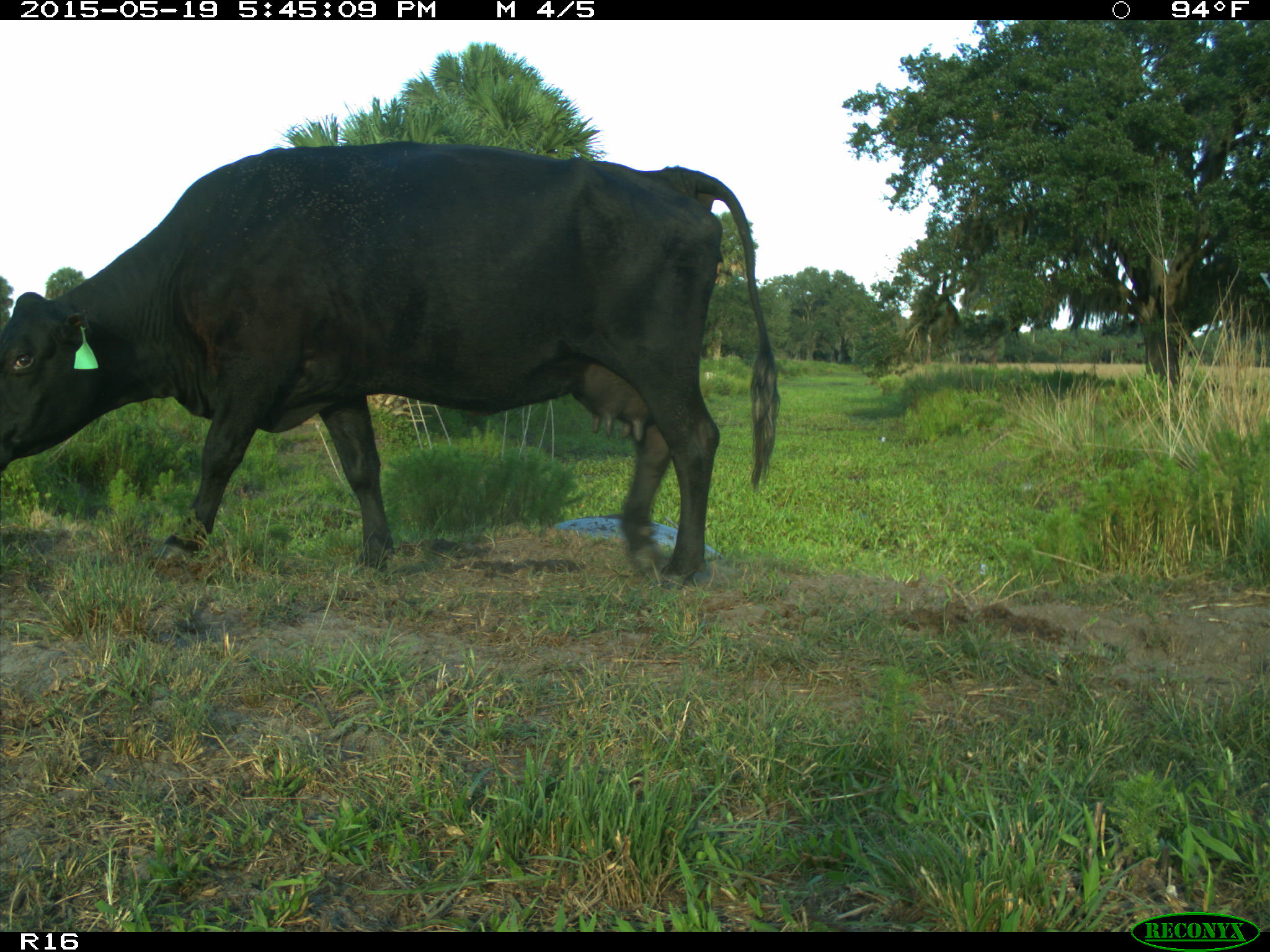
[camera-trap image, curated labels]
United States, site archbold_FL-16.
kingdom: Animalia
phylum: Chordata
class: Mammalia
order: Artiodactyla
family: Bovidae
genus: Bos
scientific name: Bos taurus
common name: domestic cow